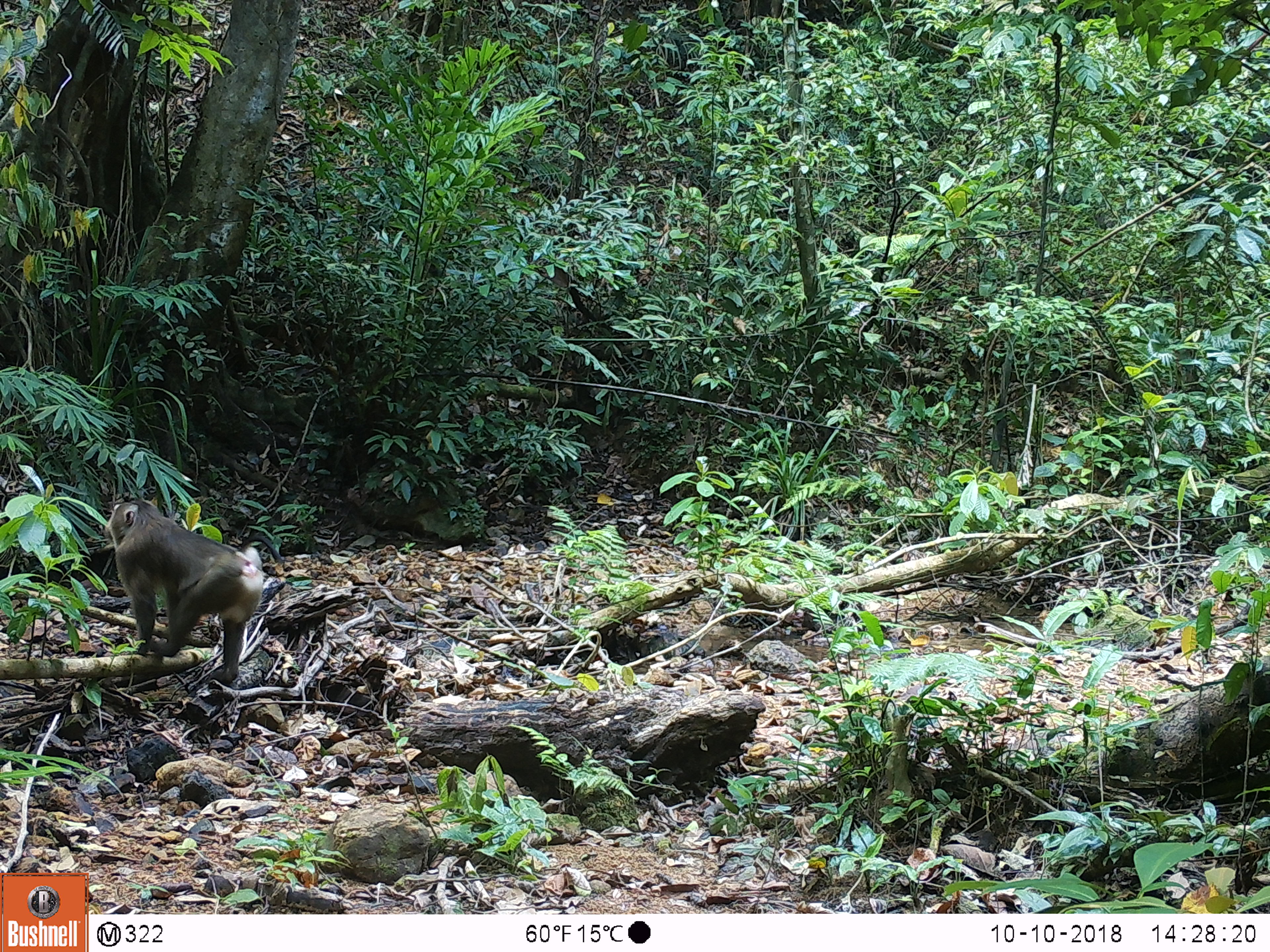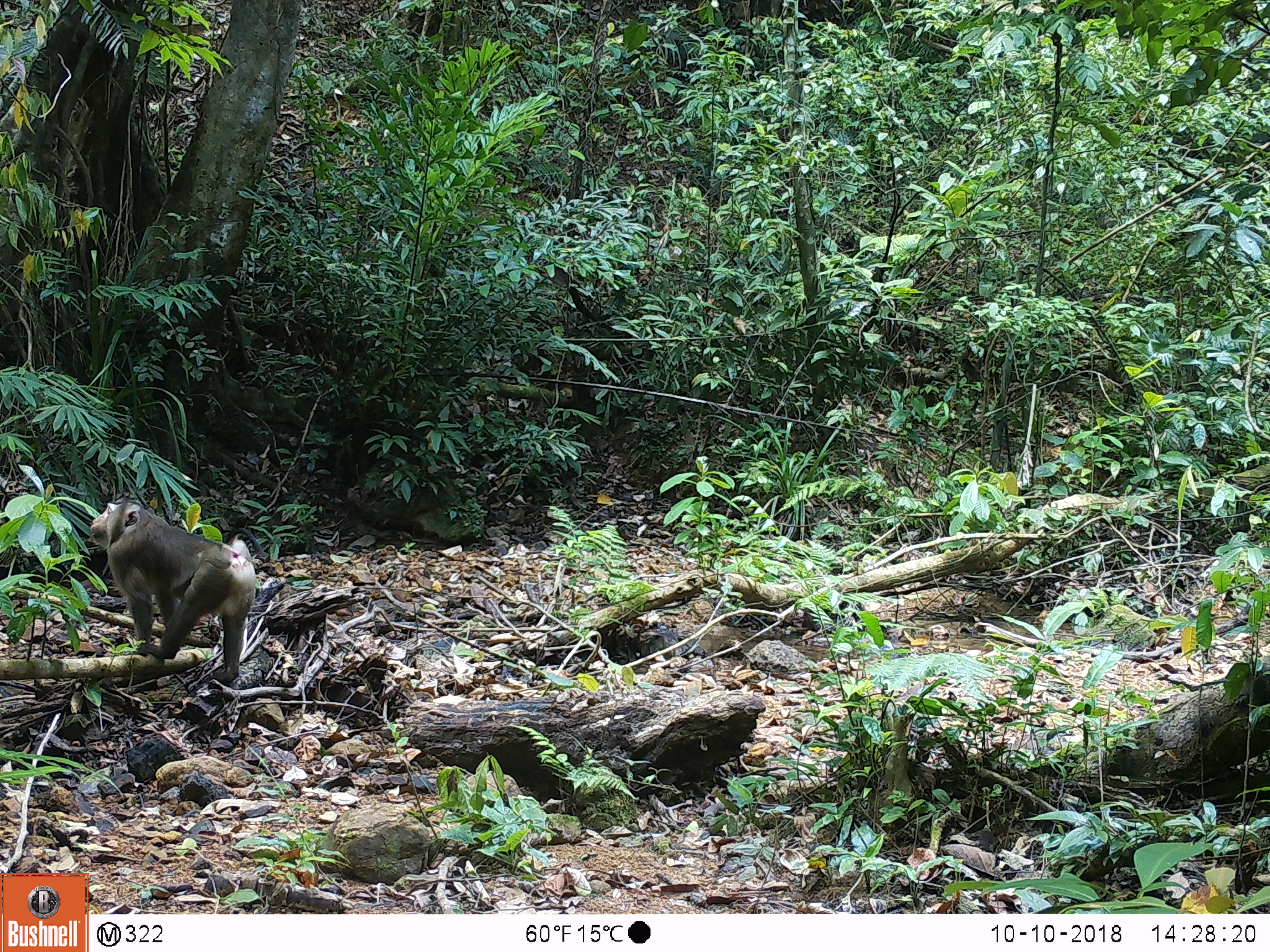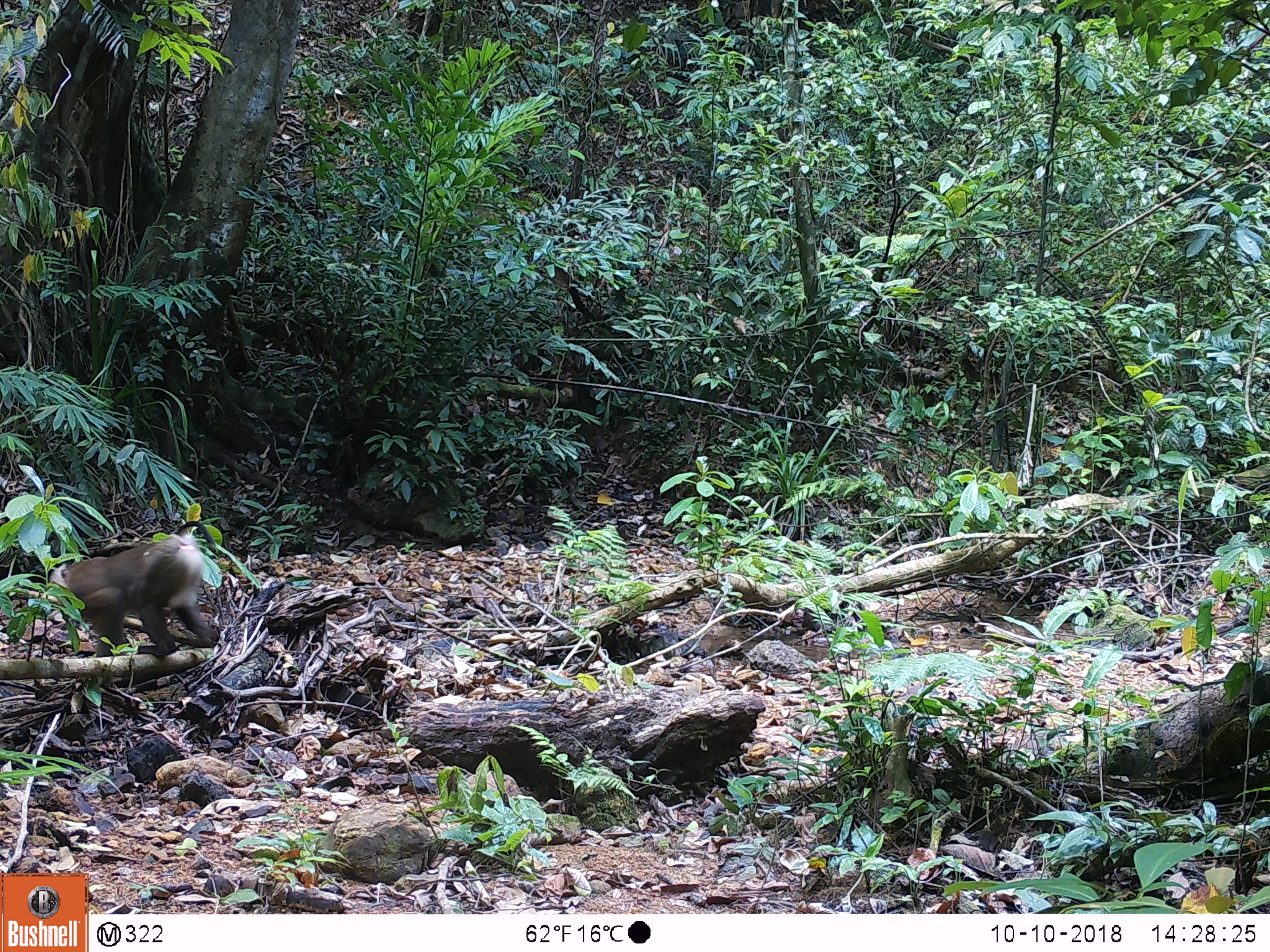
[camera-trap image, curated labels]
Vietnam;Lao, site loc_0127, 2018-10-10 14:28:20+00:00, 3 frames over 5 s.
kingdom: Animalia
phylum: Chordata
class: Mammalia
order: Primates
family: Cercopithecidae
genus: Macaca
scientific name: Macaca nemestrina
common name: pig-tailed macaque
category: pig tailed macaque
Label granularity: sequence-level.